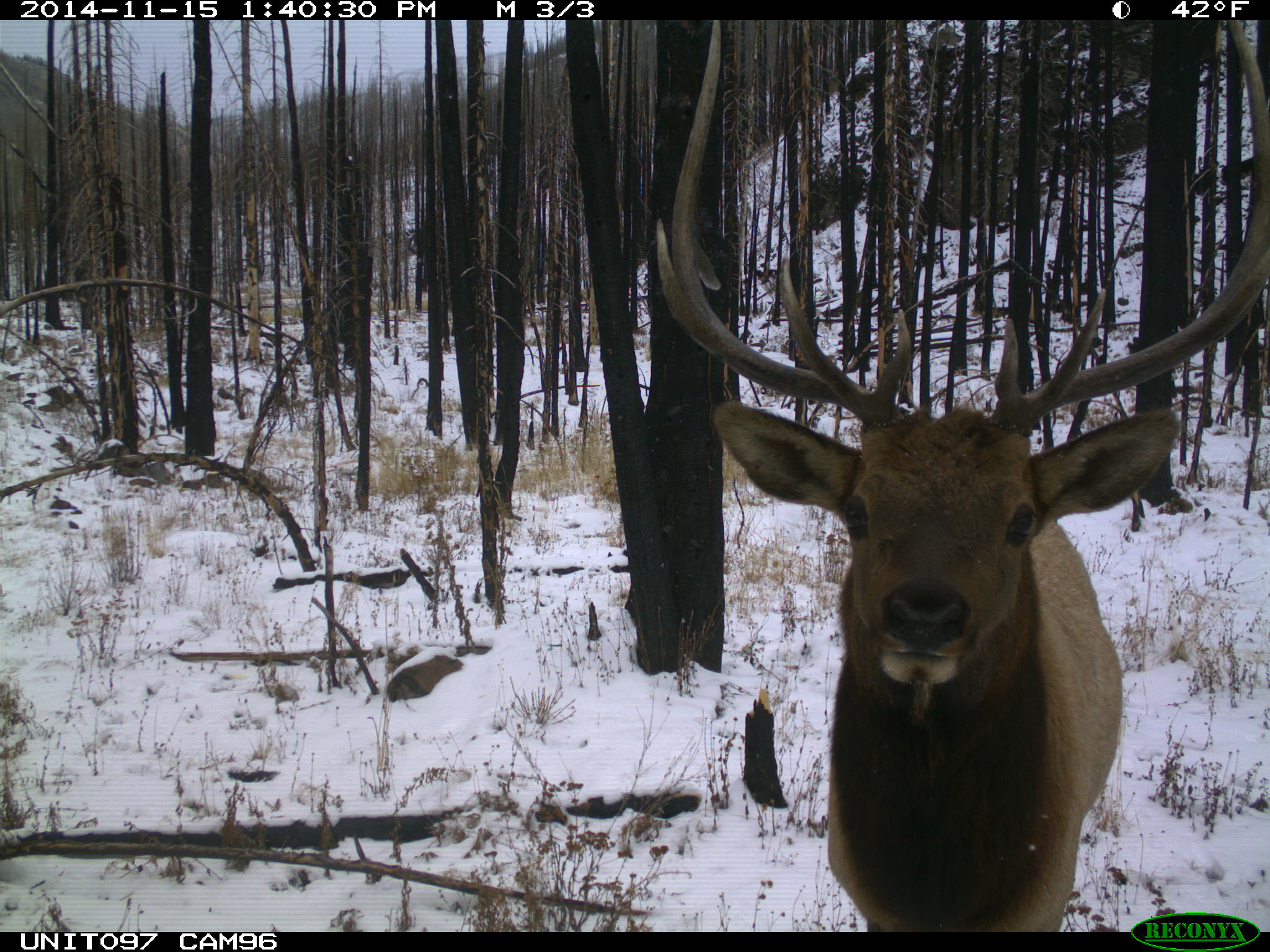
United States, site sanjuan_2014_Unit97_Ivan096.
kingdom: Animalia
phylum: Chordata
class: Mammalia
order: Artiodactyla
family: Cervidae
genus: Cervus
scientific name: Cervus elaphus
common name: red deer